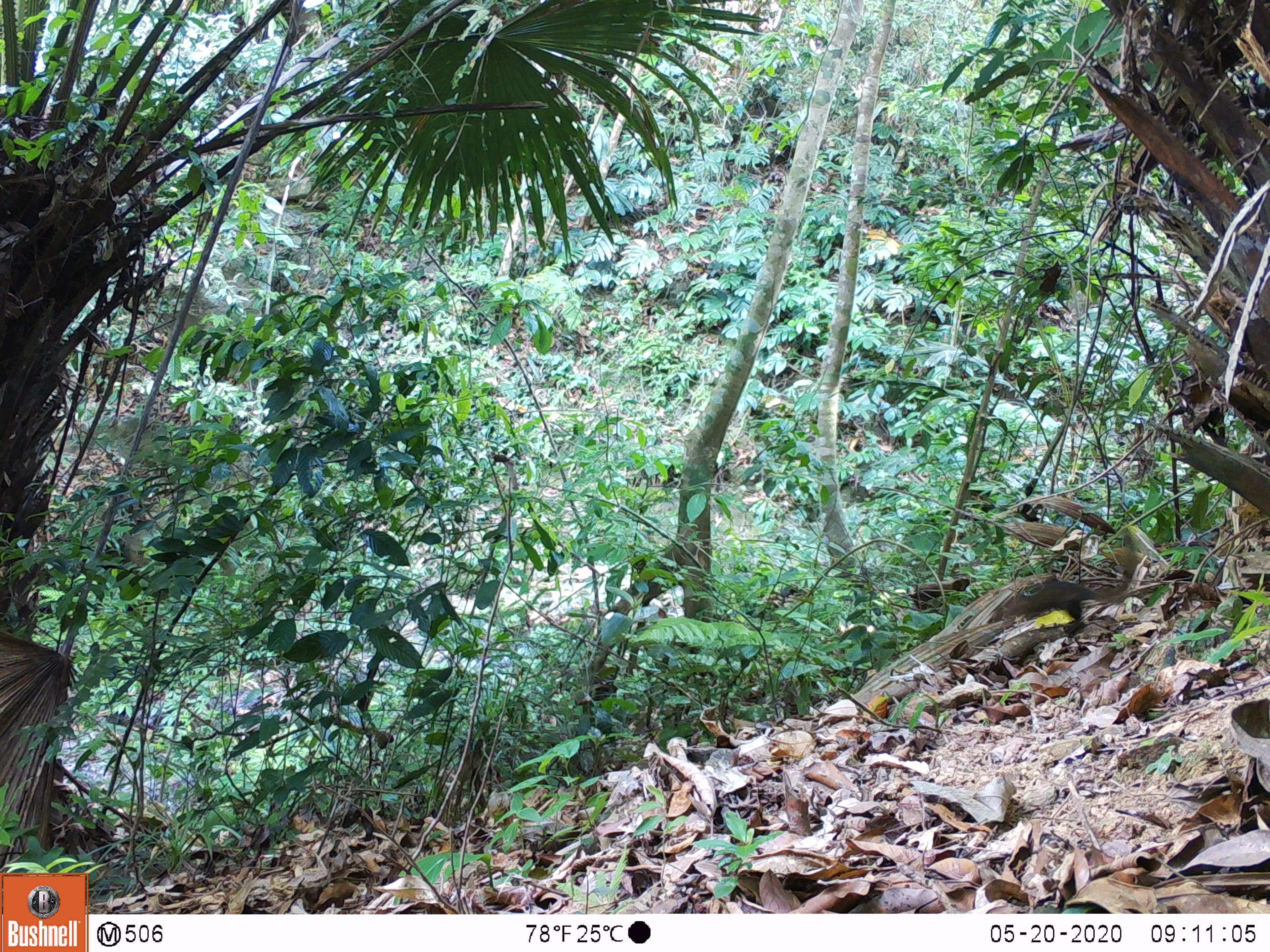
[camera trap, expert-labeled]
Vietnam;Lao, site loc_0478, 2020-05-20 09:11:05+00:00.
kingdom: Animalia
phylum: Chordata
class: Mammalia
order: Rodentia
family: Sciuridae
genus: Sciurus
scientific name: Sciurus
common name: squirrel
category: unidentified squirrel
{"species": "unidentified squirrel (squirrel) (Sciurus)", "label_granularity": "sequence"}